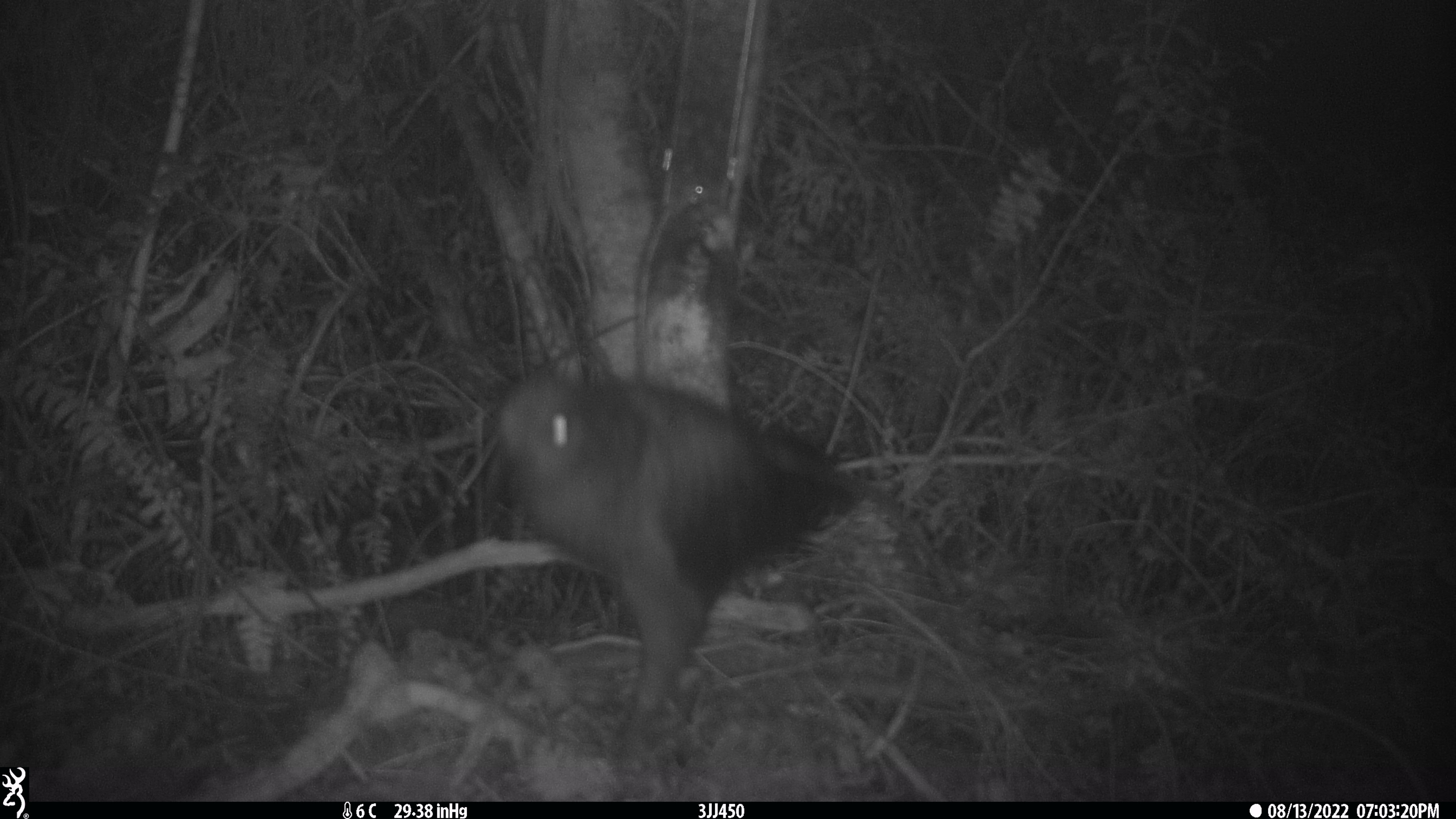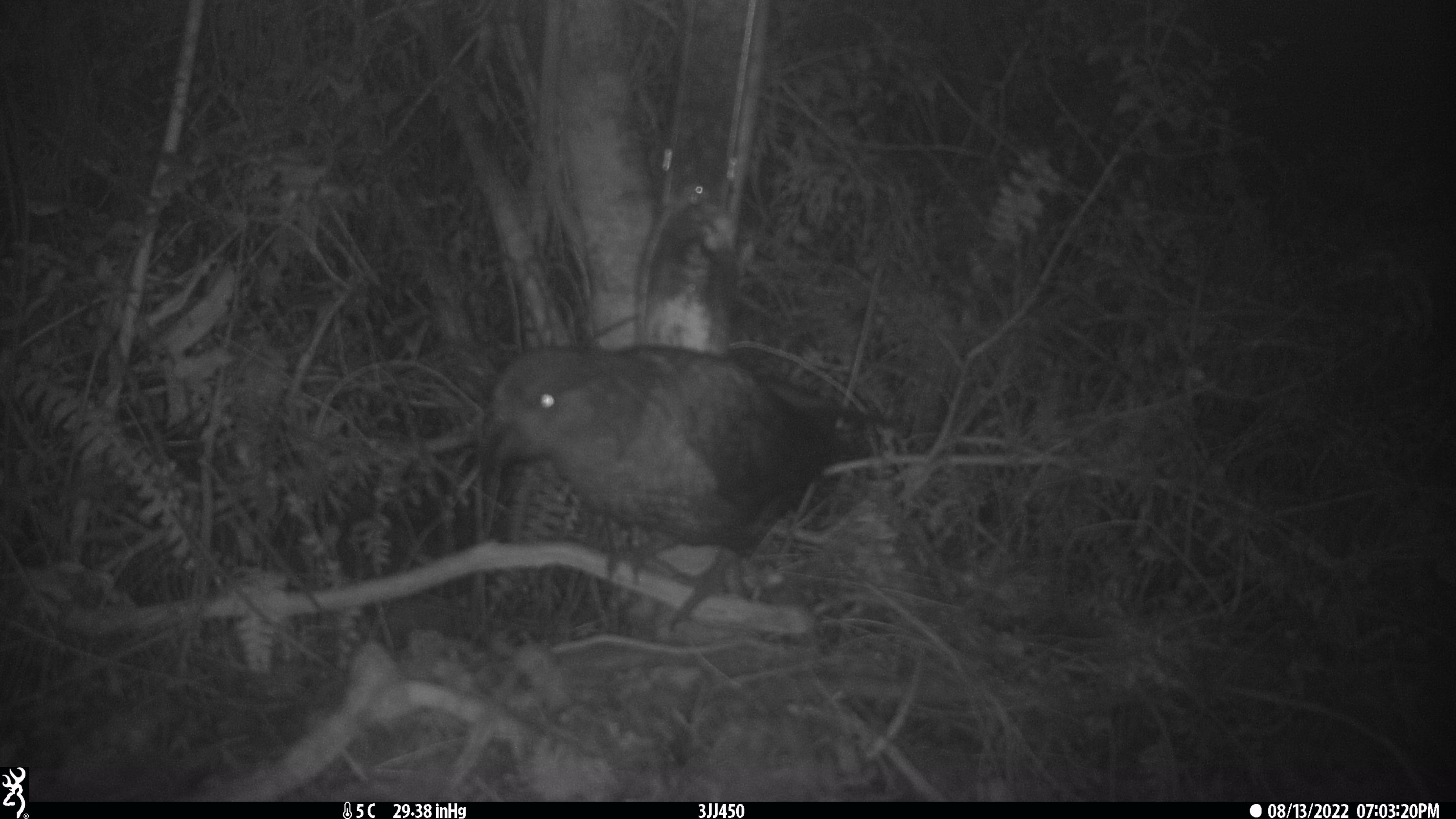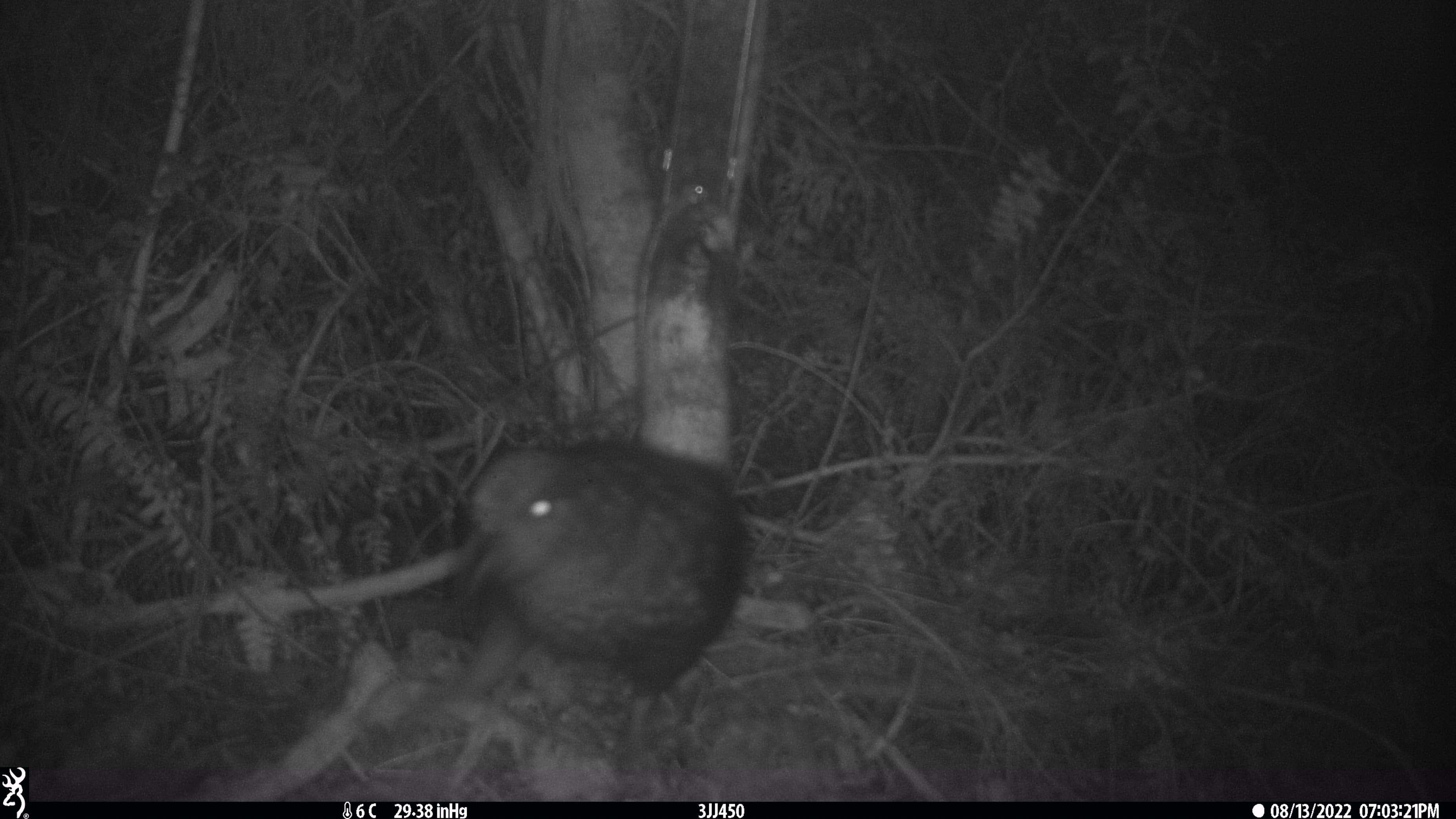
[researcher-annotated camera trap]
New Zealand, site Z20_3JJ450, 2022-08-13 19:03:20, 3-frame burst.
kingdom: Animalia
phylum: Chordata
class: Aves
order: Psittaciformes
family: Strigopidae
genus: Nestor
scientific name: Nestor notabilis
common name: kea